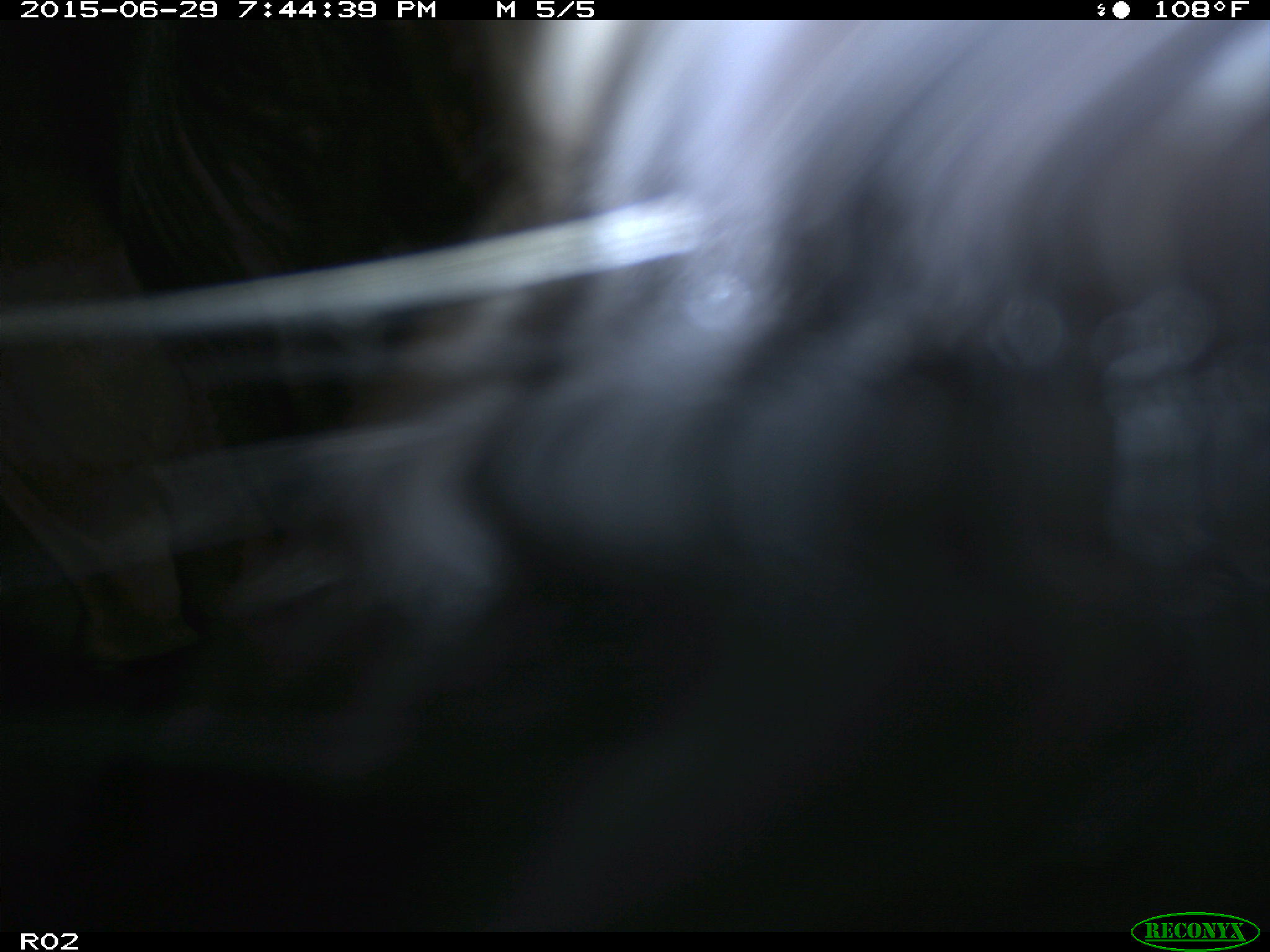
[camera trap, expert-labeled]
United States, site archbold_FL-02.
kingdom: Animalia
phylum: Chordata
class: Mammalia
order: Artiodactyla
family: Bovidae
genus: Bos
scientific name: Bos taurus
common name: domestic cow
Bos taurus (domestic cow).